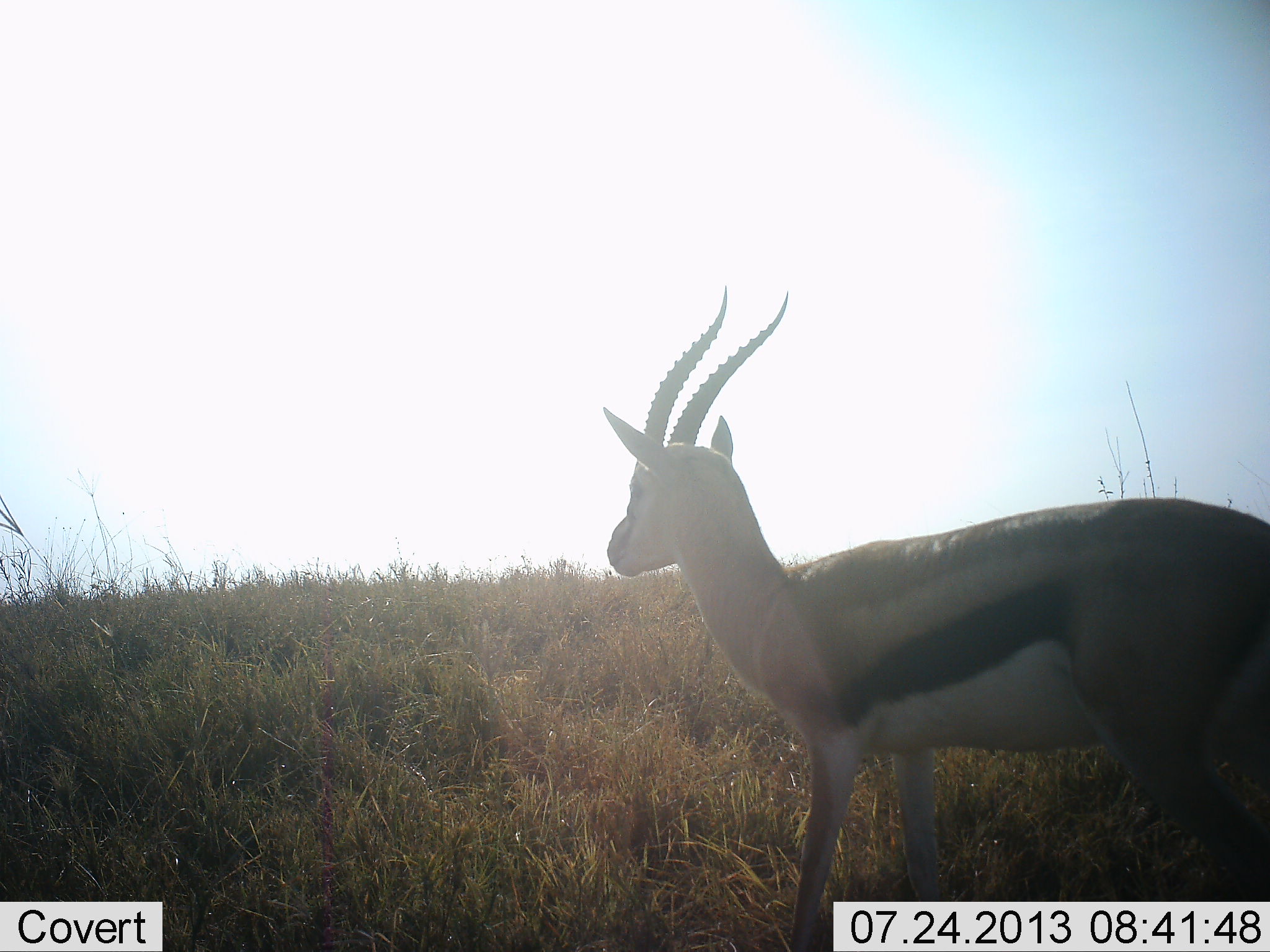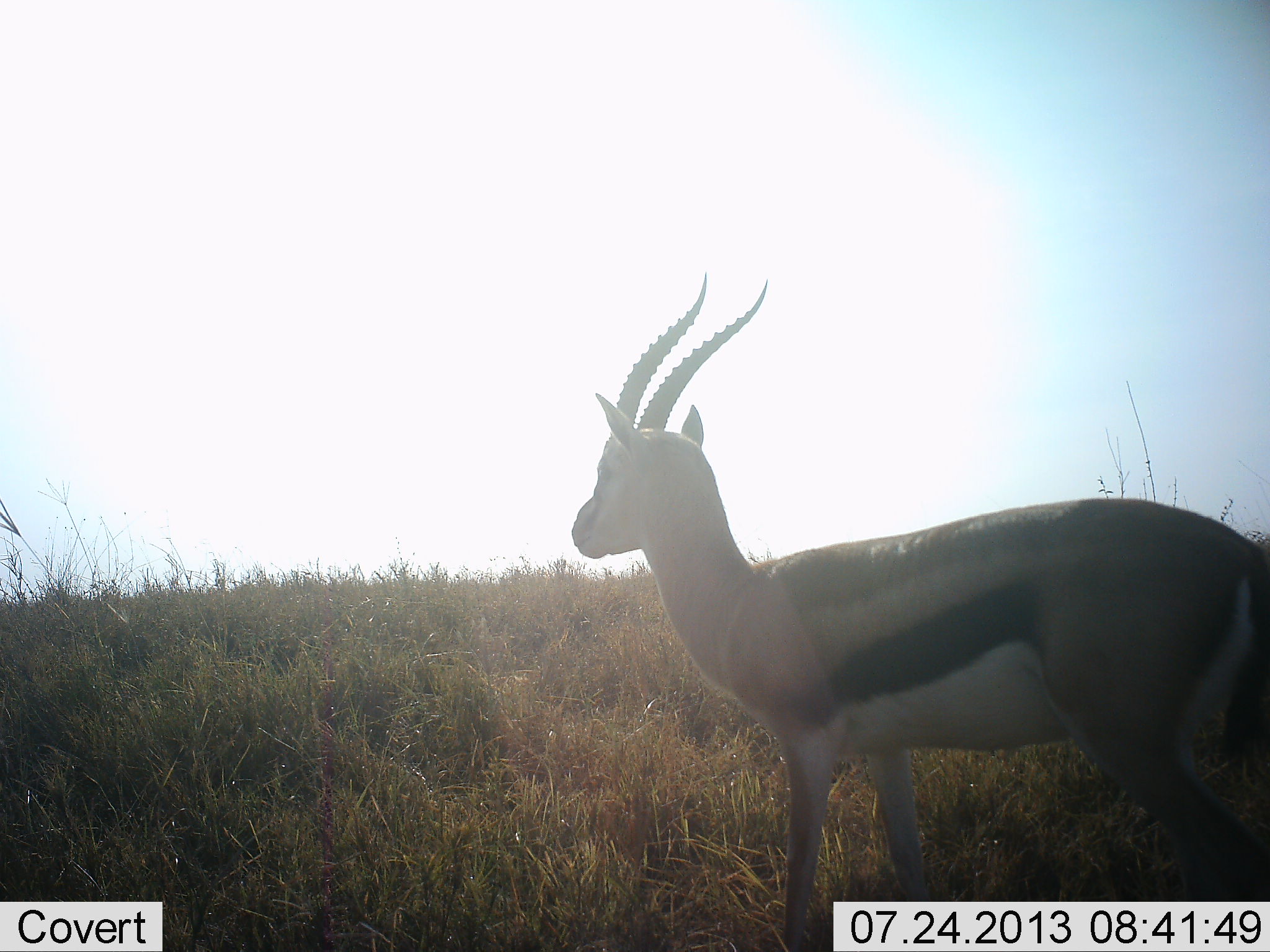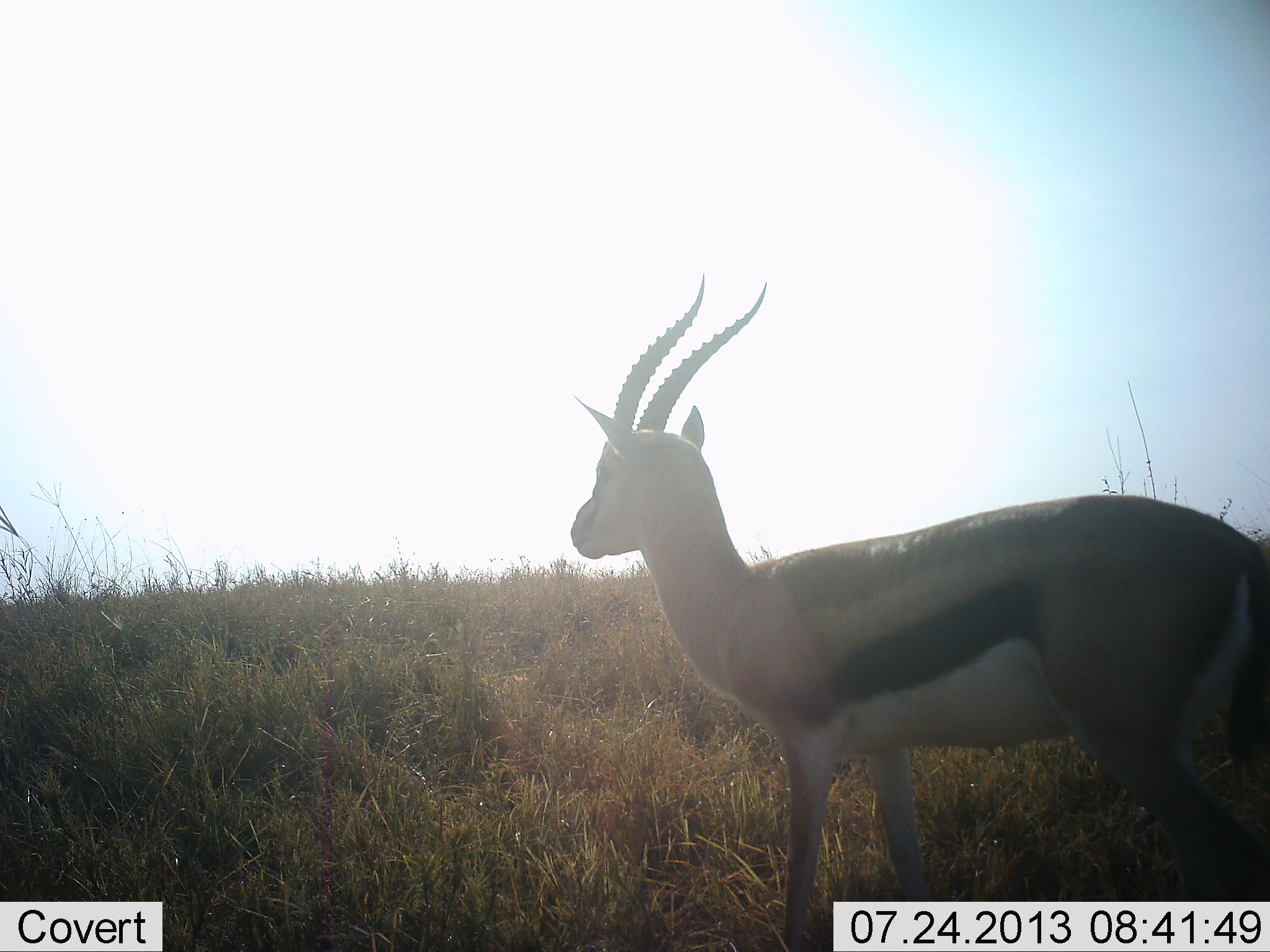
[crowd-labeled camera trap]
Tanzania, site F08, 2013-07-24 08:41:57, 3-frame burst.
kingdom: Animalia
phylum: Chordata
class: Mammalia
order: Artiodactyla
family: Bovidae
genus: Eudorcas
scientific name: Eudorcas thomsonii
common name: thomson's gazelle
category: gazellethomsons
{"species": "gazellethomsons (thomson's gazelle) (Eudorcas thomsonii)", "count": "1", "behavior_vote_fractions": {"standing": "90%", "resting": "0%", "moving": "10%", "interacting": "0%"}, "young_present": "0%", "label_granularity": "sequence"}